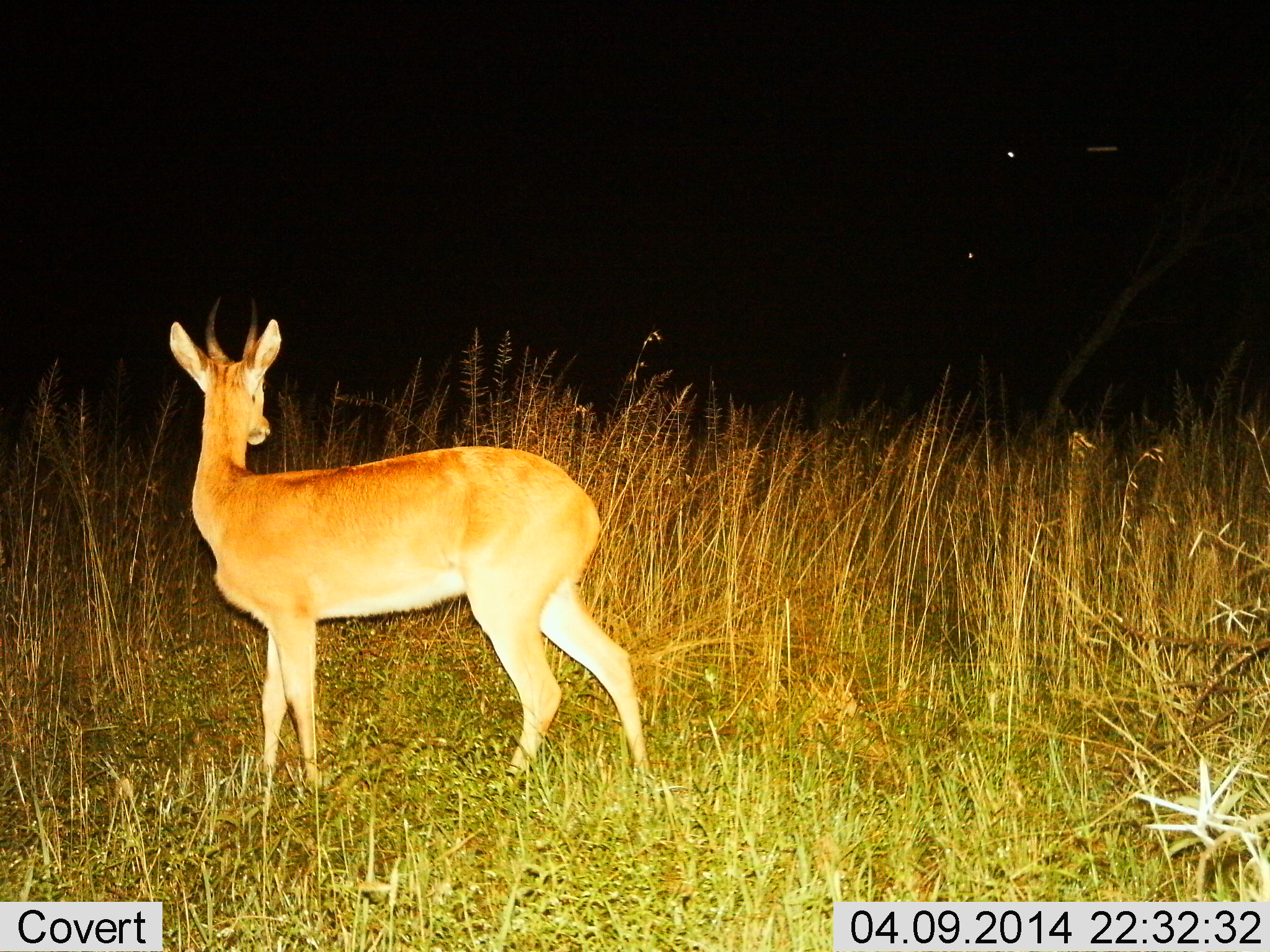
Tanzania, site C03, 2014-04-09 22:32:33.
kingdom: Animalia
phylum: Chordata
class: Mammalia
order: Artiodactyla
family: Bovidae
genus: Redunca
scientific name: Redunca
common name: reedbuck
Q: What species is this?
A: Reedbuck (Redunca).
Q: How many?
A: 1.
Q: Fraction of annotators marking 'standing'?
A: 90%.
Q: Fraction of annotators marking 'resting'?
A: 0%.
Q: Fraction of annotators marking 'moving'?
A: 10%.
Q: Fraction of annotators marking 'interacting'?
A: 0%.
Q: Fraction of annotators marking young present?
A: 0%.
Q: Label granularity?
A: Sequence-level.